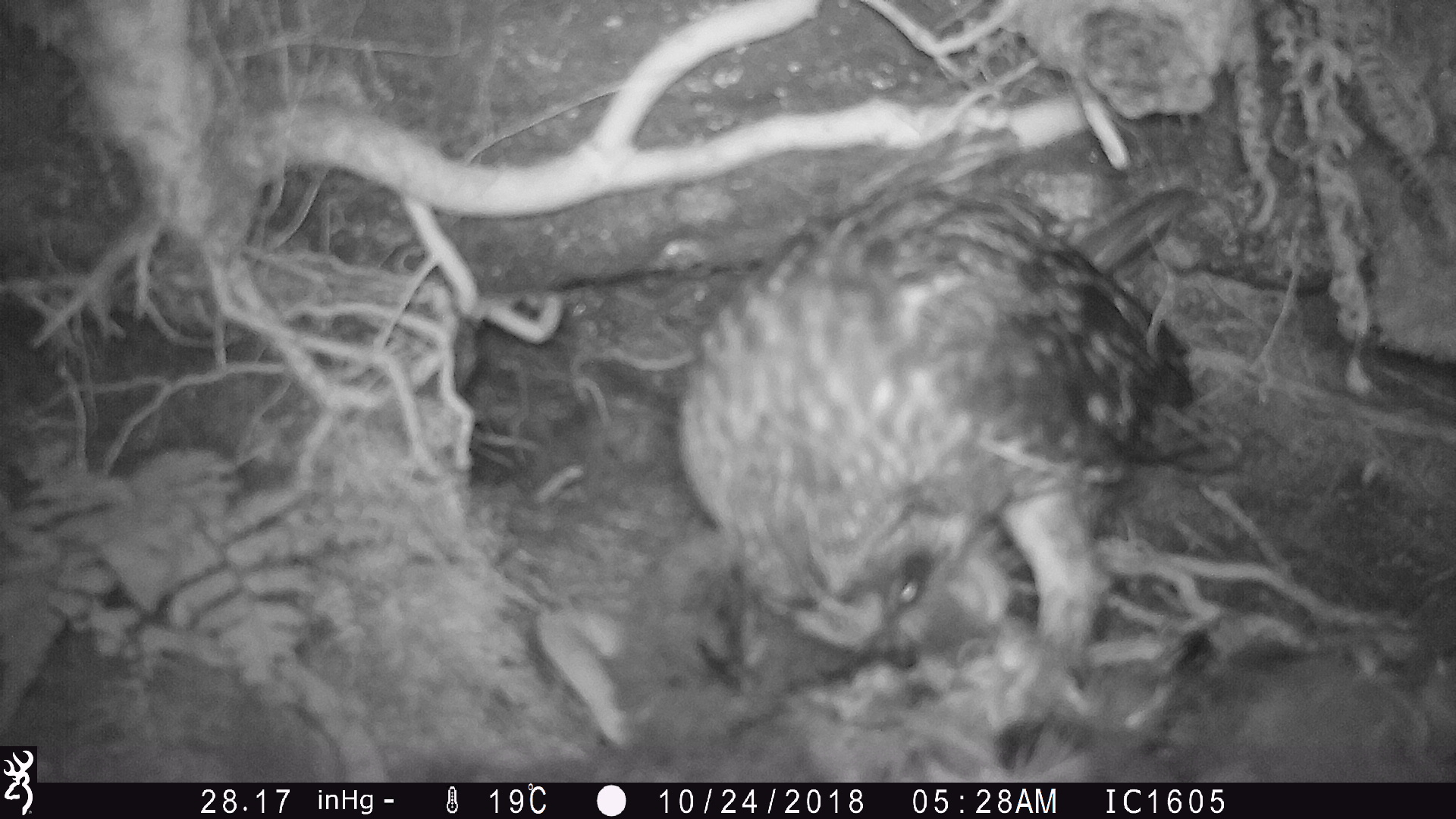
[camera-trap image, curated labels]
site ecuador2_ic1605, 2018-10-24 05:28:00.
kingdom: Animalia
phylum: Chordata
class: Aves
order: Strigiformes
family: Strigidae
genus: Asio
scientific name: Asio flammeus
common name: short-eared owl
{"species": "short-eared owl (Asio flammeus)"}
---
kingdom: Animalia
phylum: Chordata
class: Aves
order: Procellariiformes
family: Procellariidae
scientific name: Procellariidae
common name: petrel chick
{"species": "petrel chick (Procellariidae)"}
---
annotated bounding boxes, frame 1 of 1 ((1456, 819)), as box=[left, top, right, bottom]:
petrel chick: box=[513, 585, 1452, 781]
short-eared owl: box=[652, 167, 1251, 671]